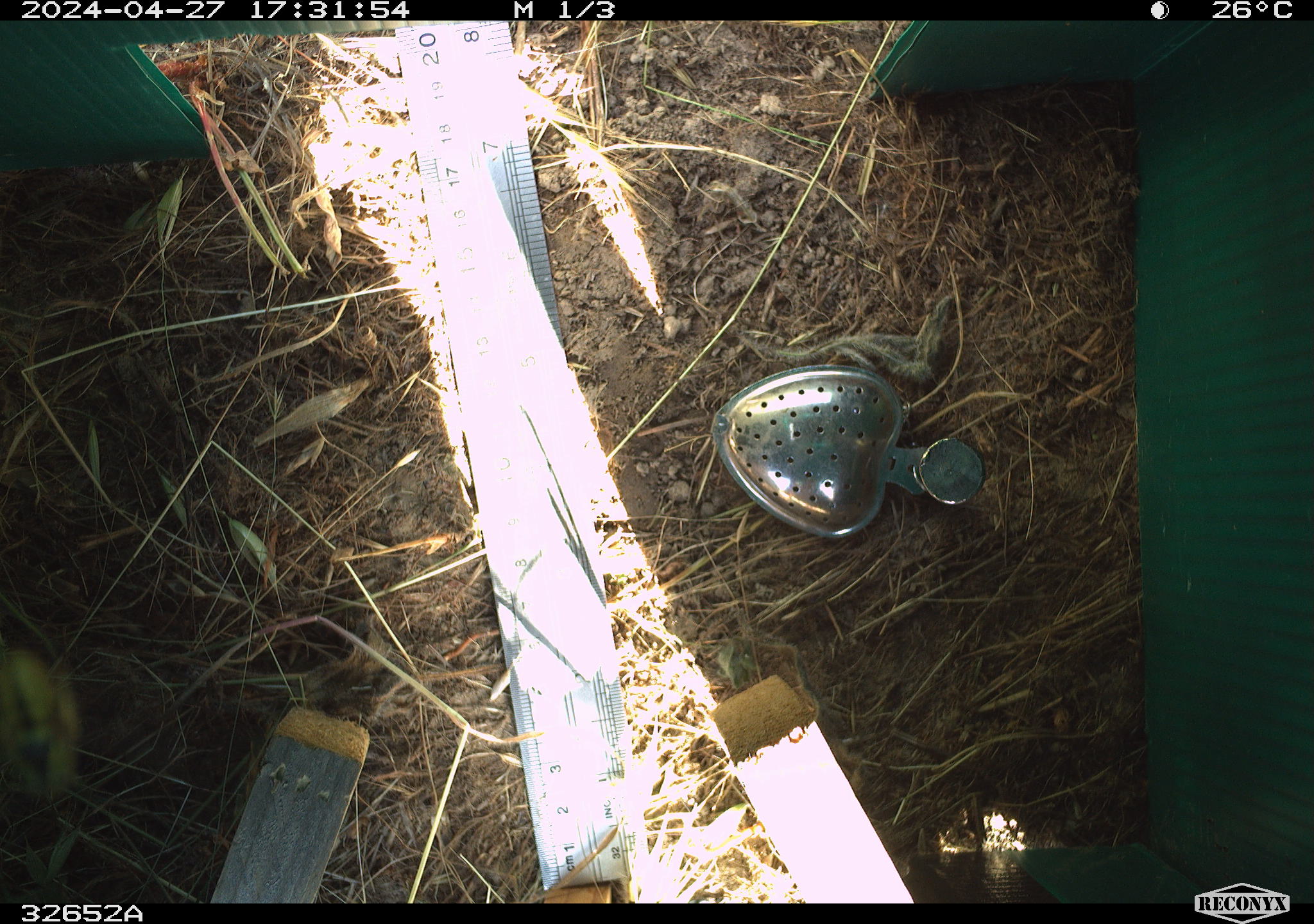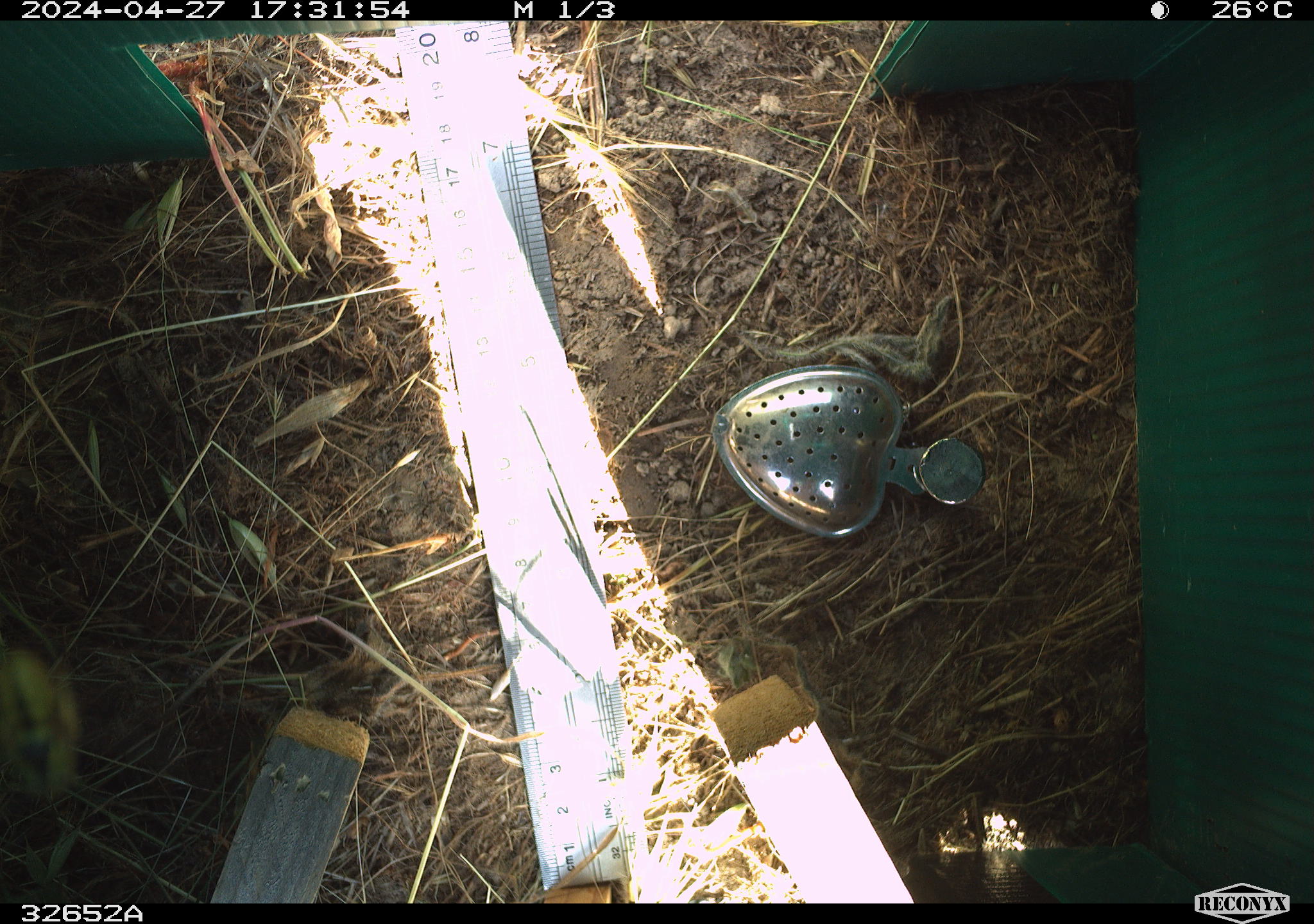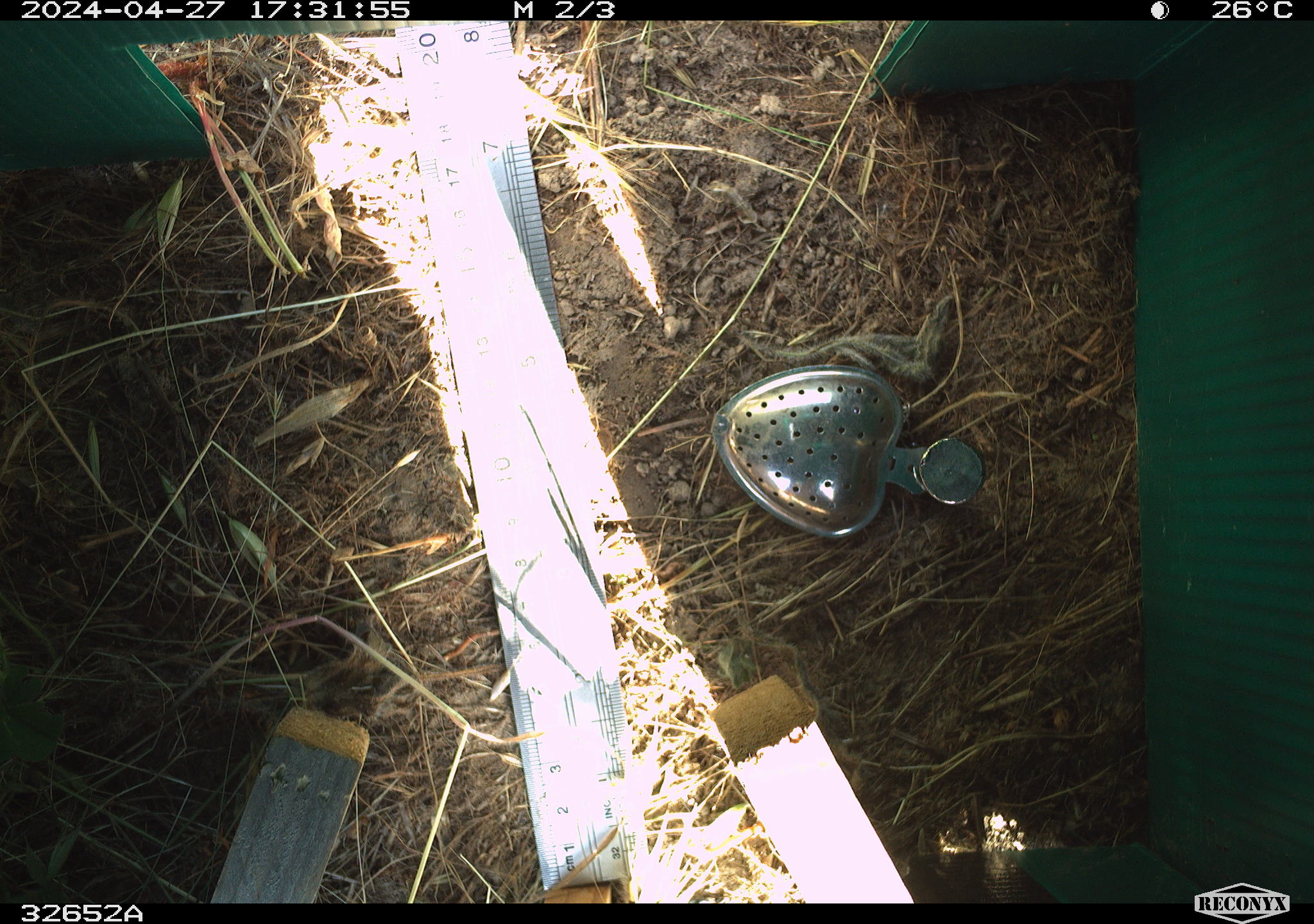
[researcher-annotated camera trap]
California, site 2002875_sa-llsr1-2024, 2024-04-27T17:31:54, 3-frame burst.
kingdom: Animalia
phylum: Arthropoda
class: Insecta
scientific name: Insecta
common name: insect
Insect (Insecta).